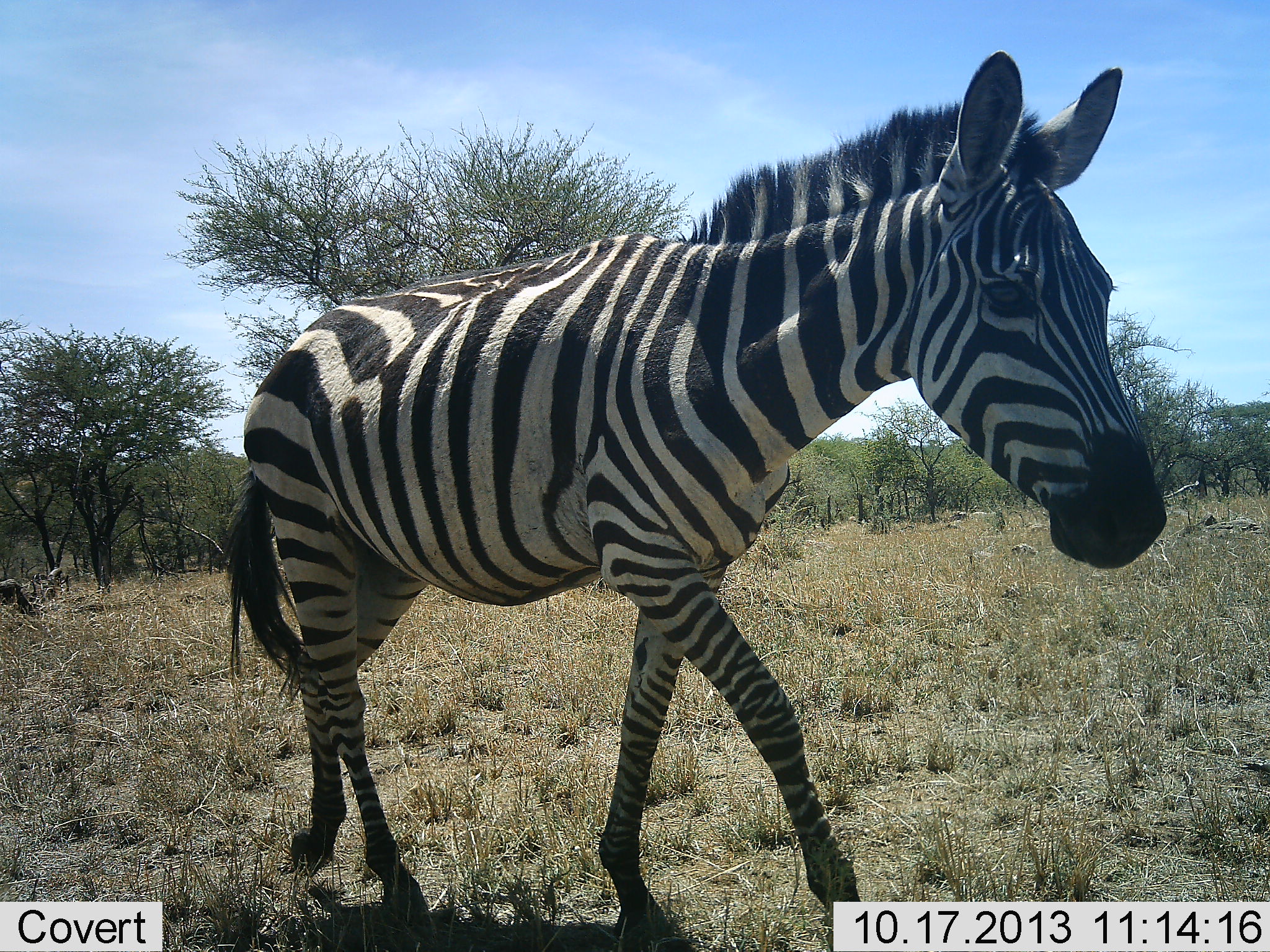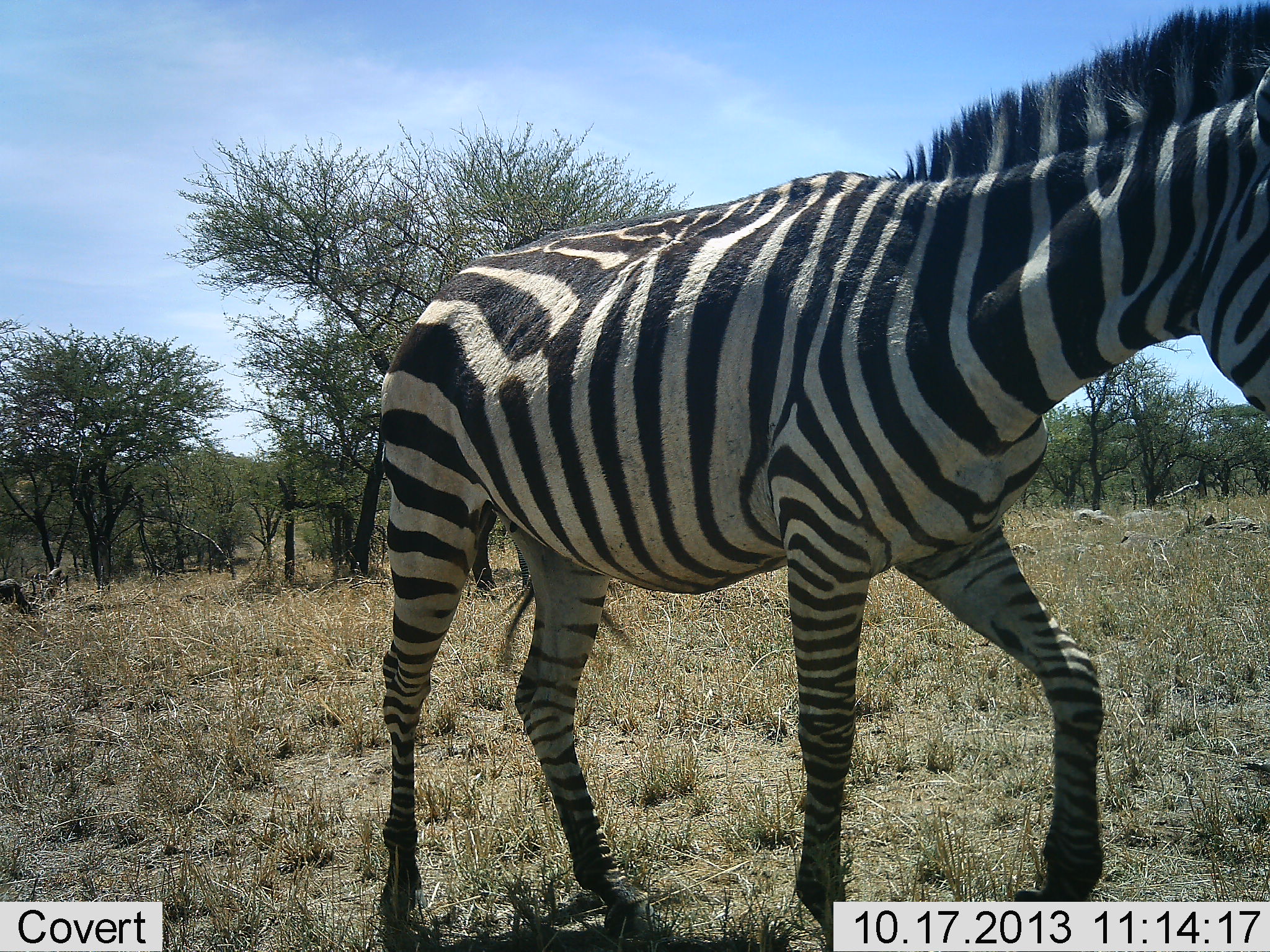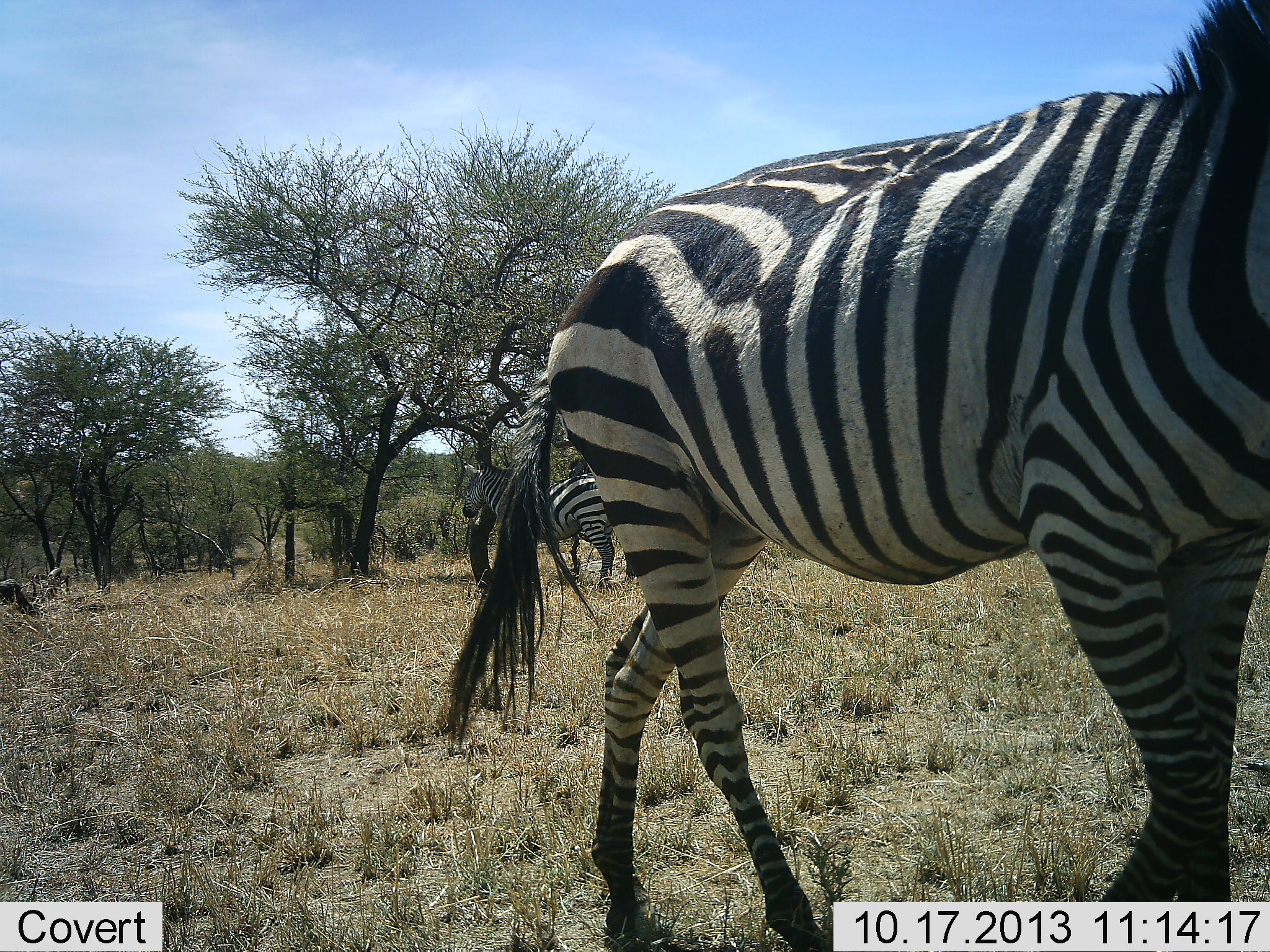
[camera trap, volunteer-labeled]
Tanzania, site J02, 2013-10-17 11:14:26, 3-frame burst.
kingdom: Animalia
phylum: Chordata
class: Mammalia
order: Perissodactyla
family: Equidae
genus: Equus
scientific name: Equus quagga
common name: plains zebra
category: zebra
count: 1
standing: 43%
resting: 4%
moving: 93%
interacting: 0%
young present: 0%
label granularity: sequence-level